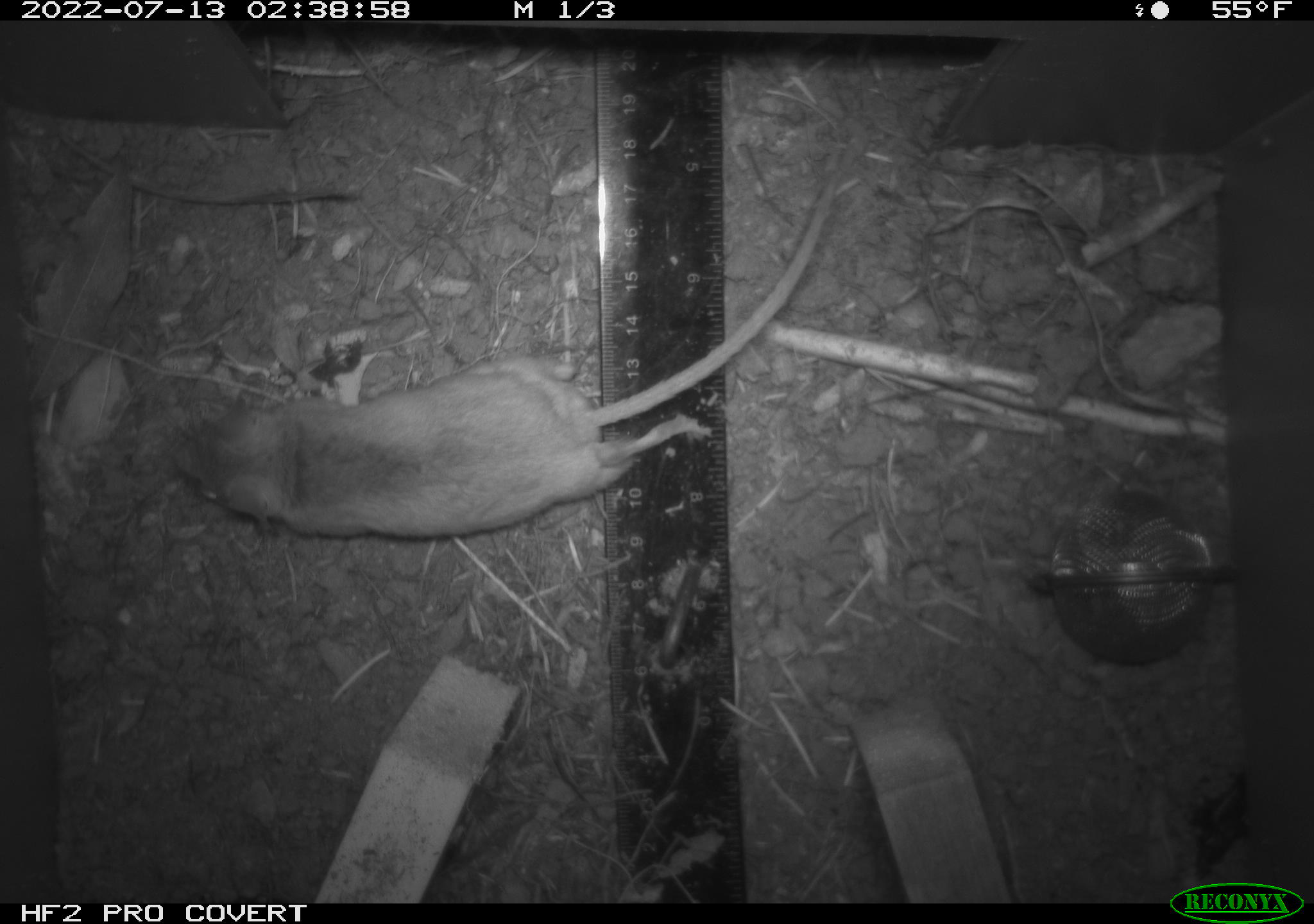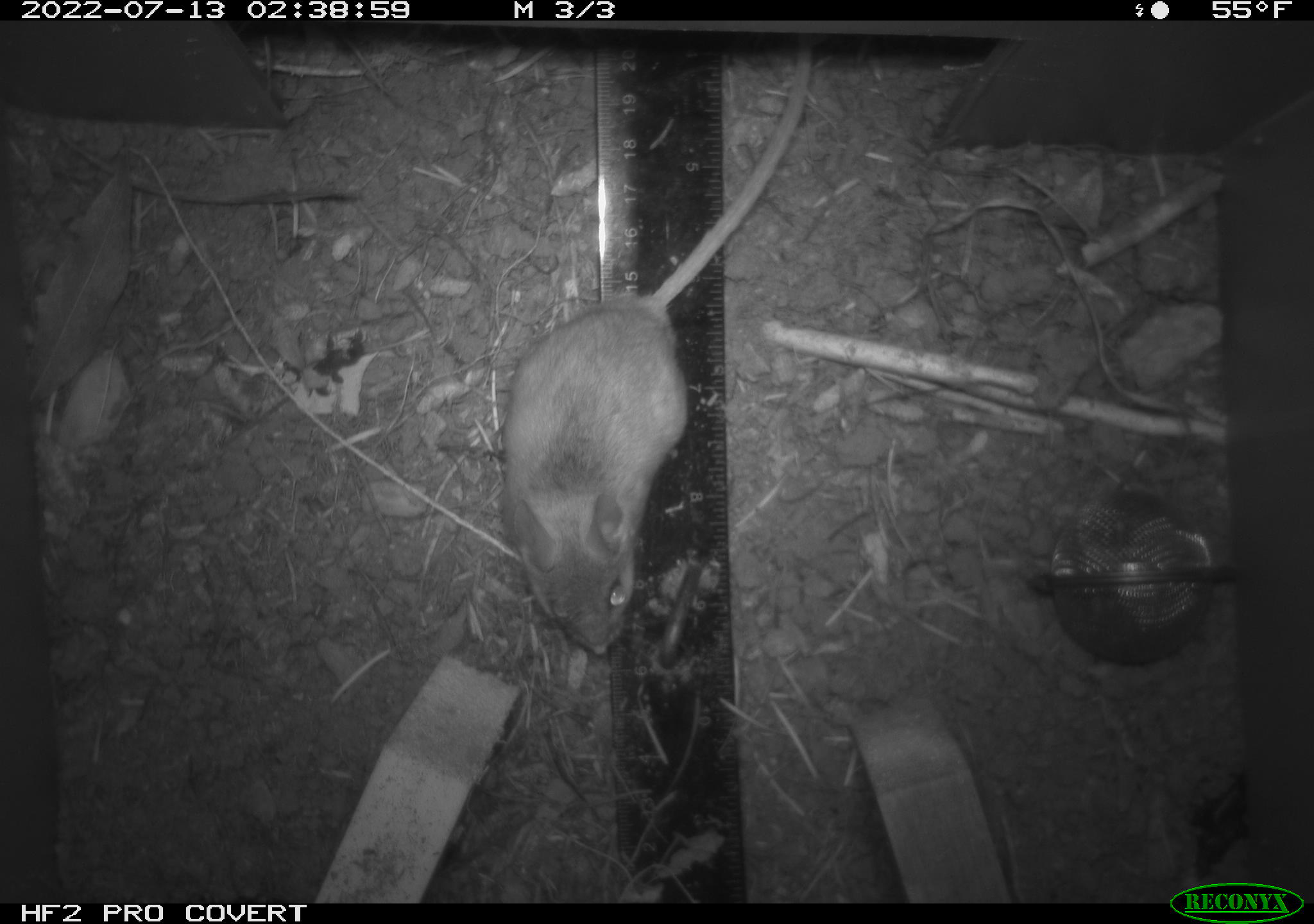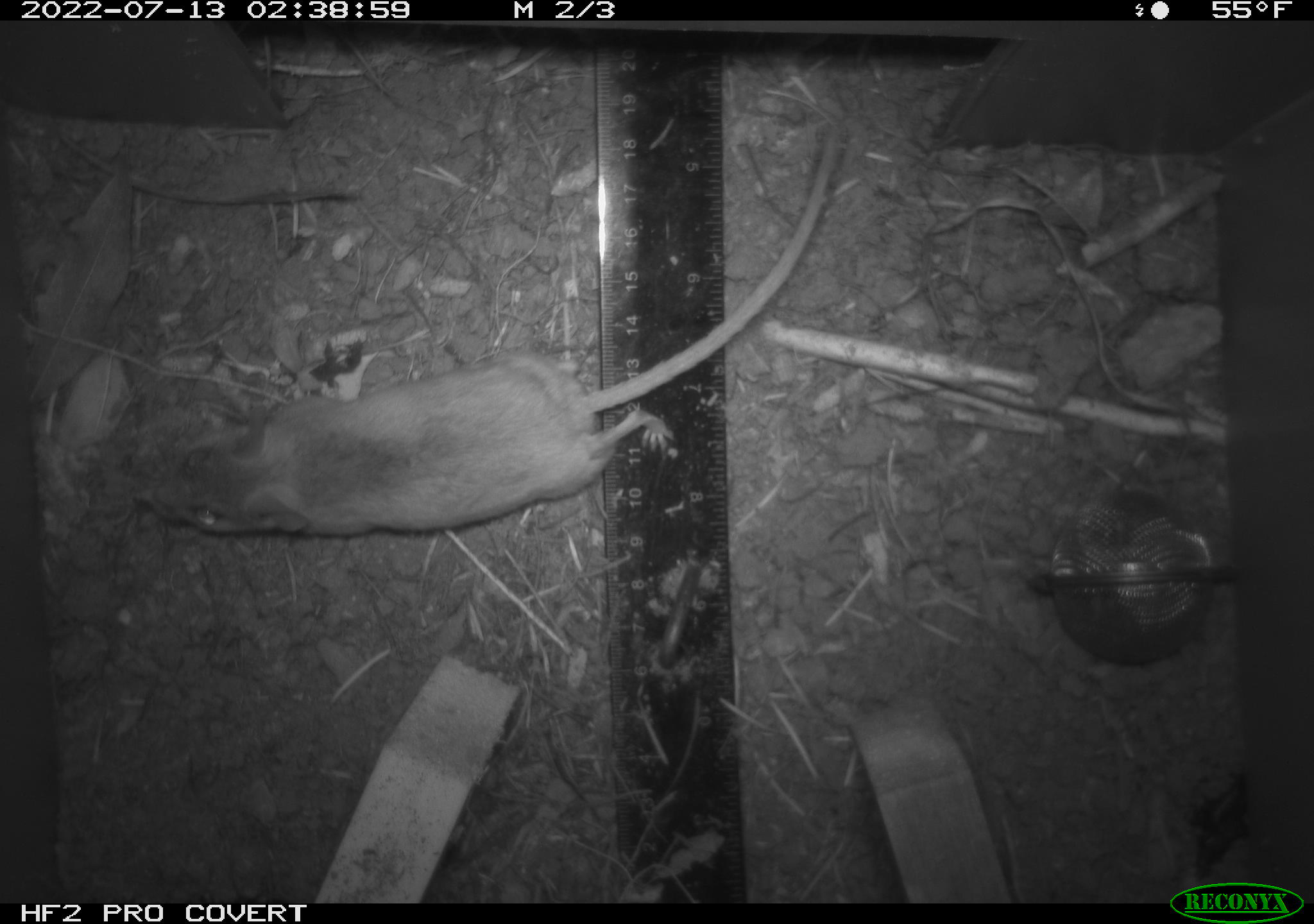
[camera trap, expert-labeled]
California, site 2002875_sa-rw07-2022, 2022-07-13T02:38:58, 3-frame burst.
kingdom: Animalia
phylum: Chordata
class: Mammalia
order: Rodentia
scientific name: Rodentia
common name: mouse species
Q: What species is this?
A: Mouse species (Rodentia).